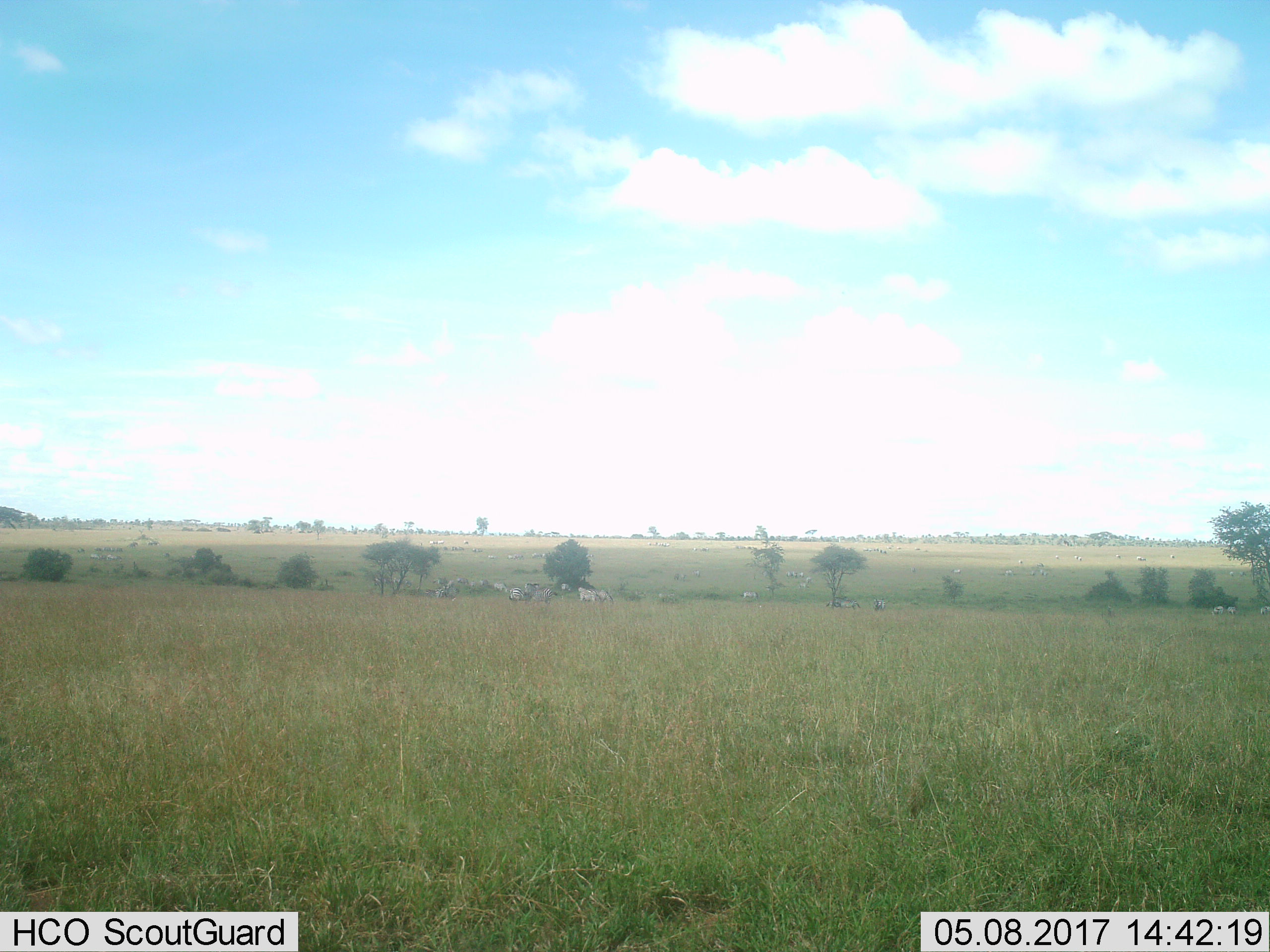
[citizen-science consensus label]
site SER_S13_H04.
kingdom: Animalia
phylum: Chordata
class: Mammalia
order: Perissodactyla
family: Equidae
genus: Equus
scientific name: Equus quagga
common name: plains zebra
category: zebraplains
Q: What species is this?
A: Zebraplains (plains zebra) (Equus quagga).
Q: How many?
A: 11-50.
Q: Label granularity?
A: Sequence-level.